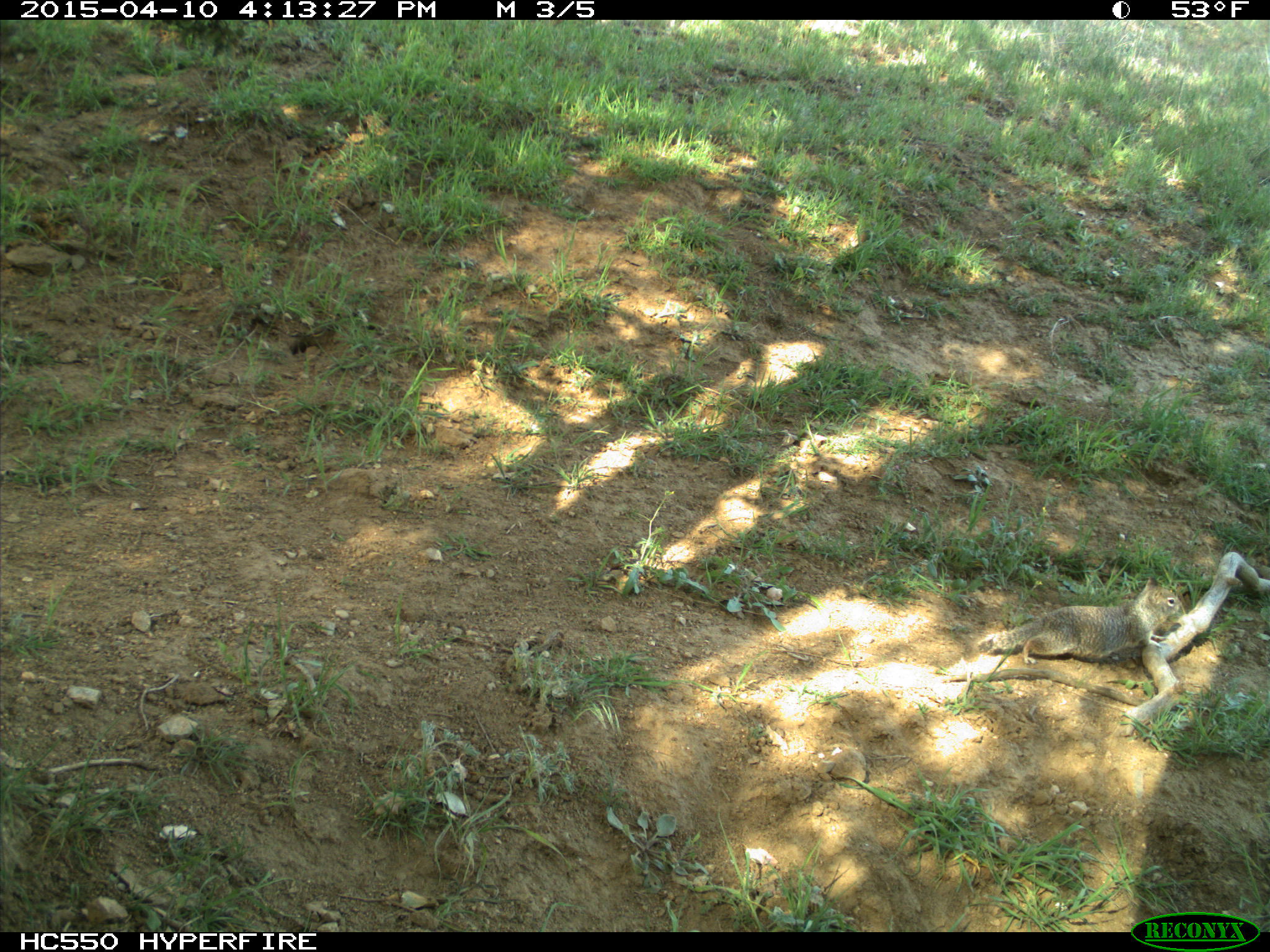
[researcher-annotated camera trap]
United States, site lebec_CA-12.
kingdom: Animalia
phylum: Chordata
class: Mammalia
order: Rodentia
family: Sciuridae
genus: Otospermophilus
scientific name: Otospermophilus beecheyi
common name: california ground squirrel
Otospermophilus beecheyi (california ground squirrel).